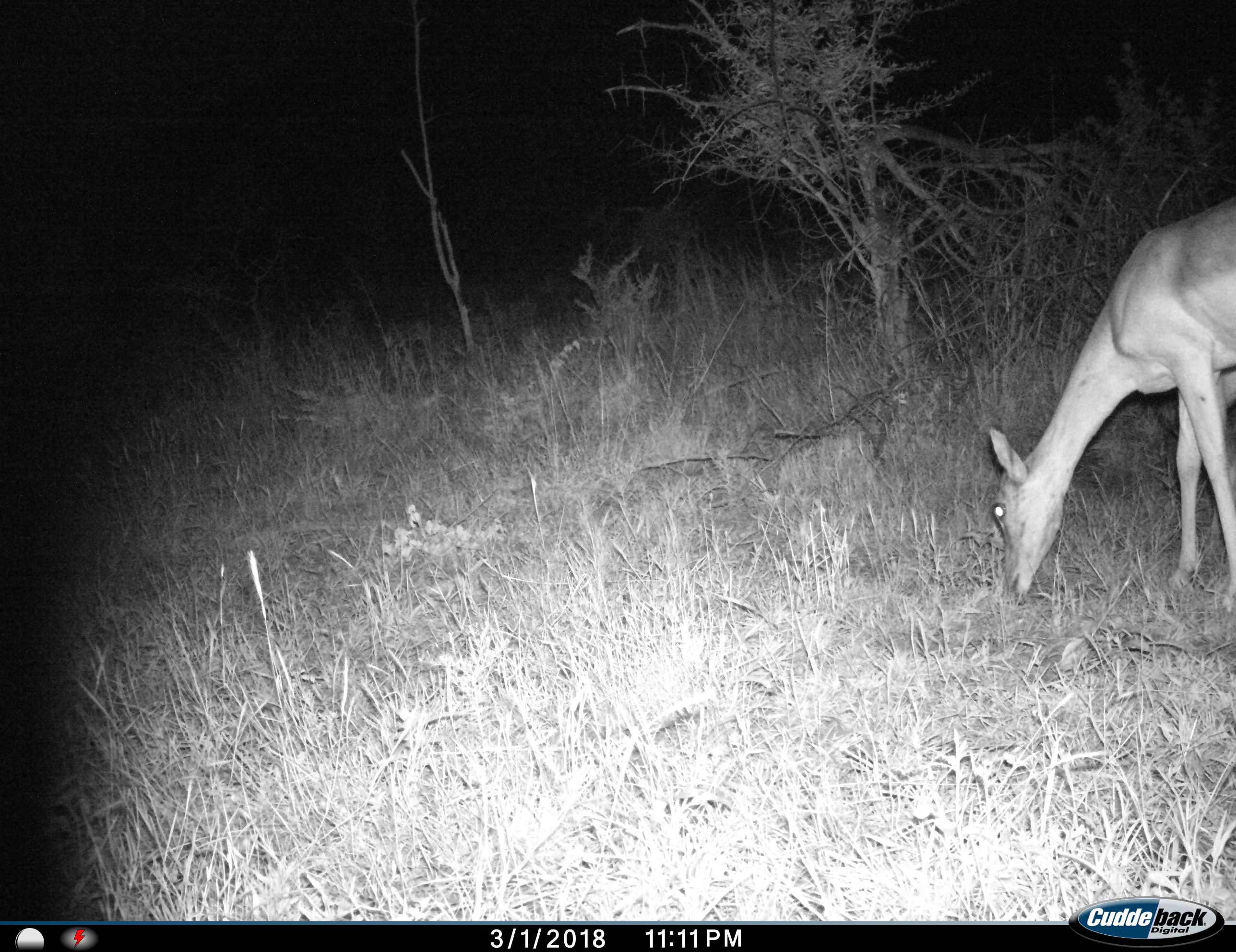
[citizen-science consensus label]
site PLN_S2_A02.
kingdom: Animalia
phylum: Chordata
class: Mammalia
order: Artiodactyla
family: Bovidae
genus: Aepyceros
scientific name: Aepyceros melampus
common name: impala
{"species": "impala (Aepyceros melampus)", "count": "1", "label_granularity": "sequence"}